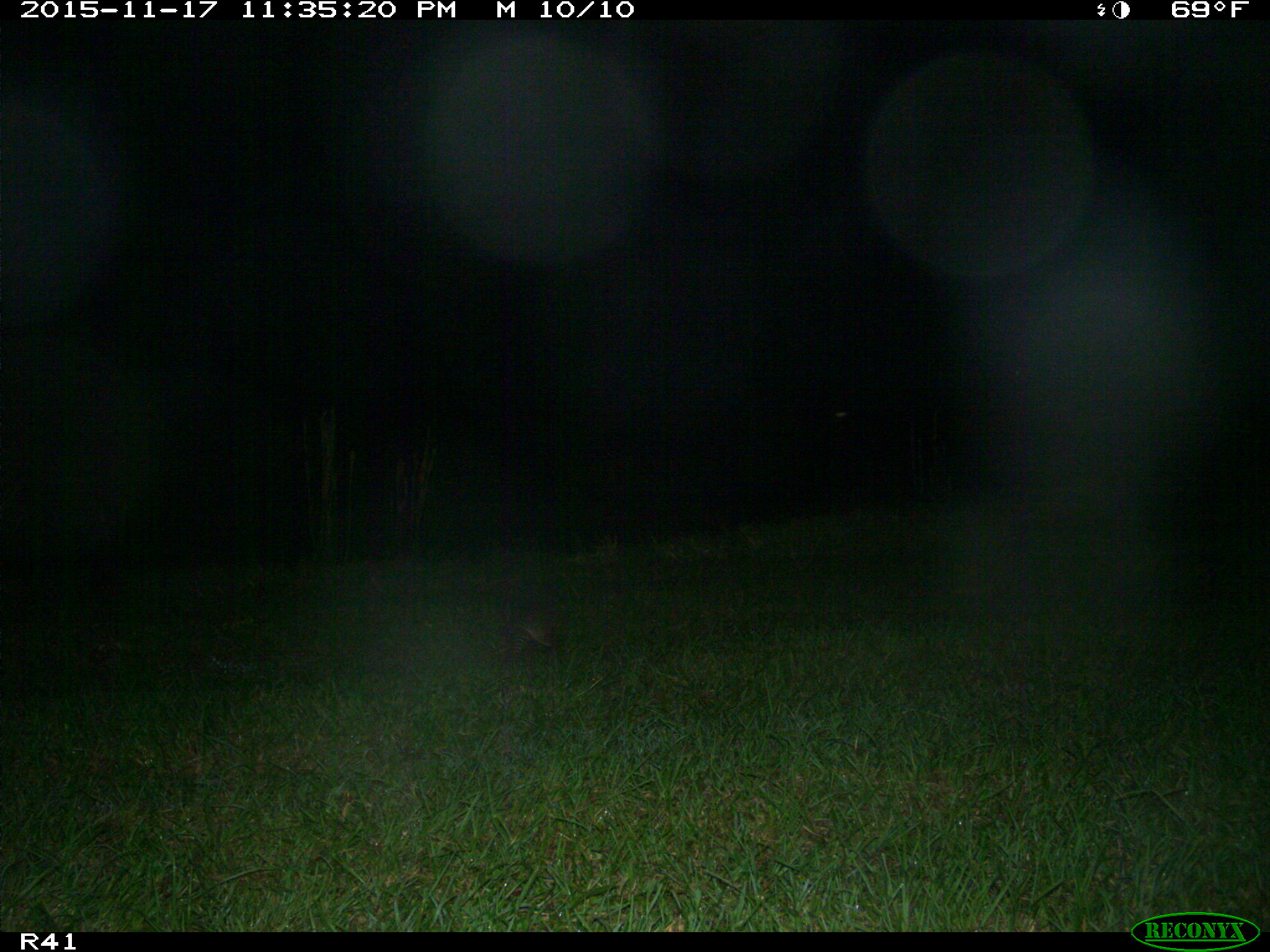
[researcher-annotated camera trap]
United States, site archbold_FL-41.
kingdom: Animalia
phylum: Chordata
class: Mammalia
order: Cingulata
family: Dasypodidae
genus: Dasypus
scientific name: Dasypus novemcinctus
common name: nine-banded armadillo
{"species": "Dasypus novemcinctus (nine-banded armadillo)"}